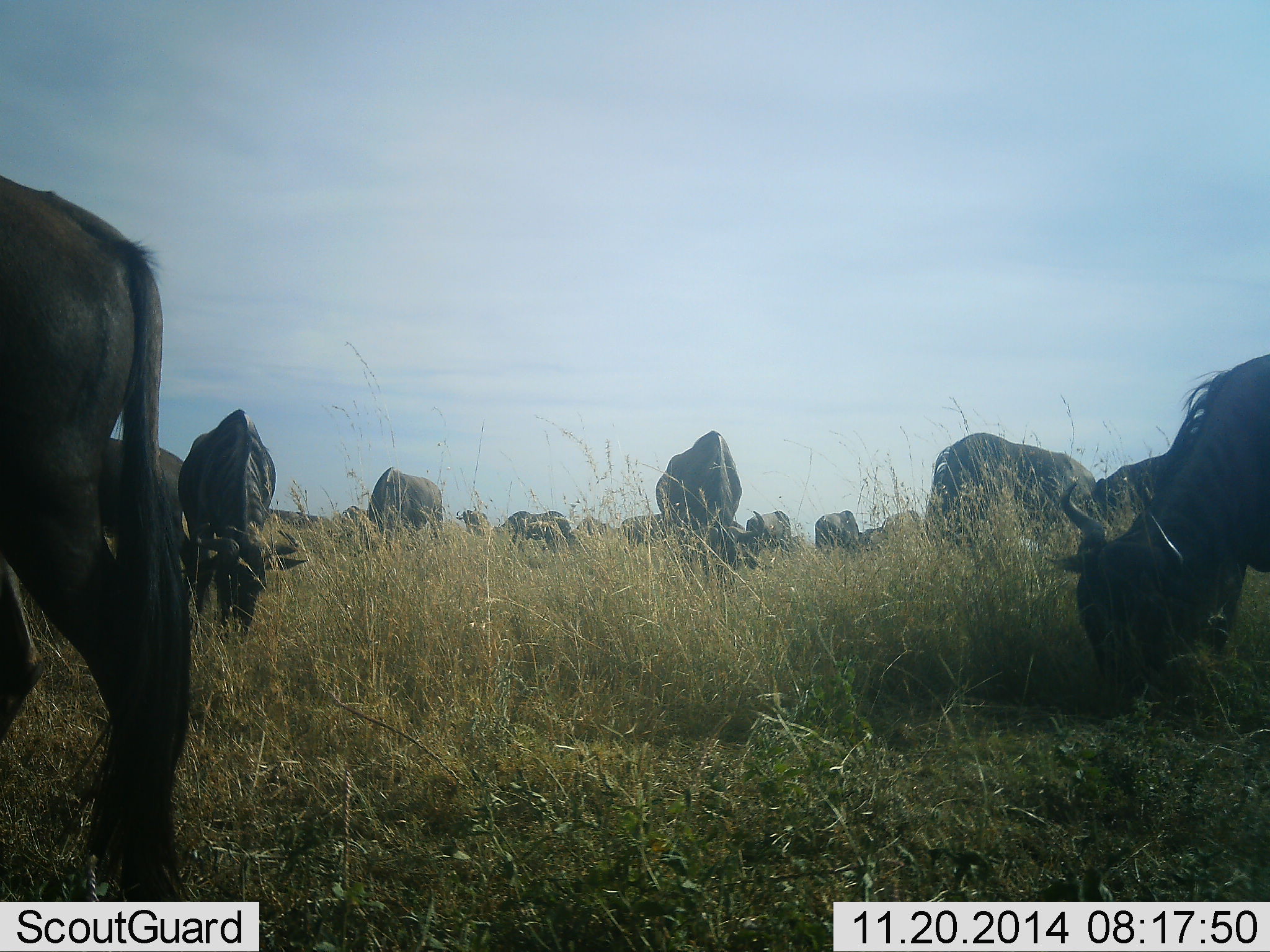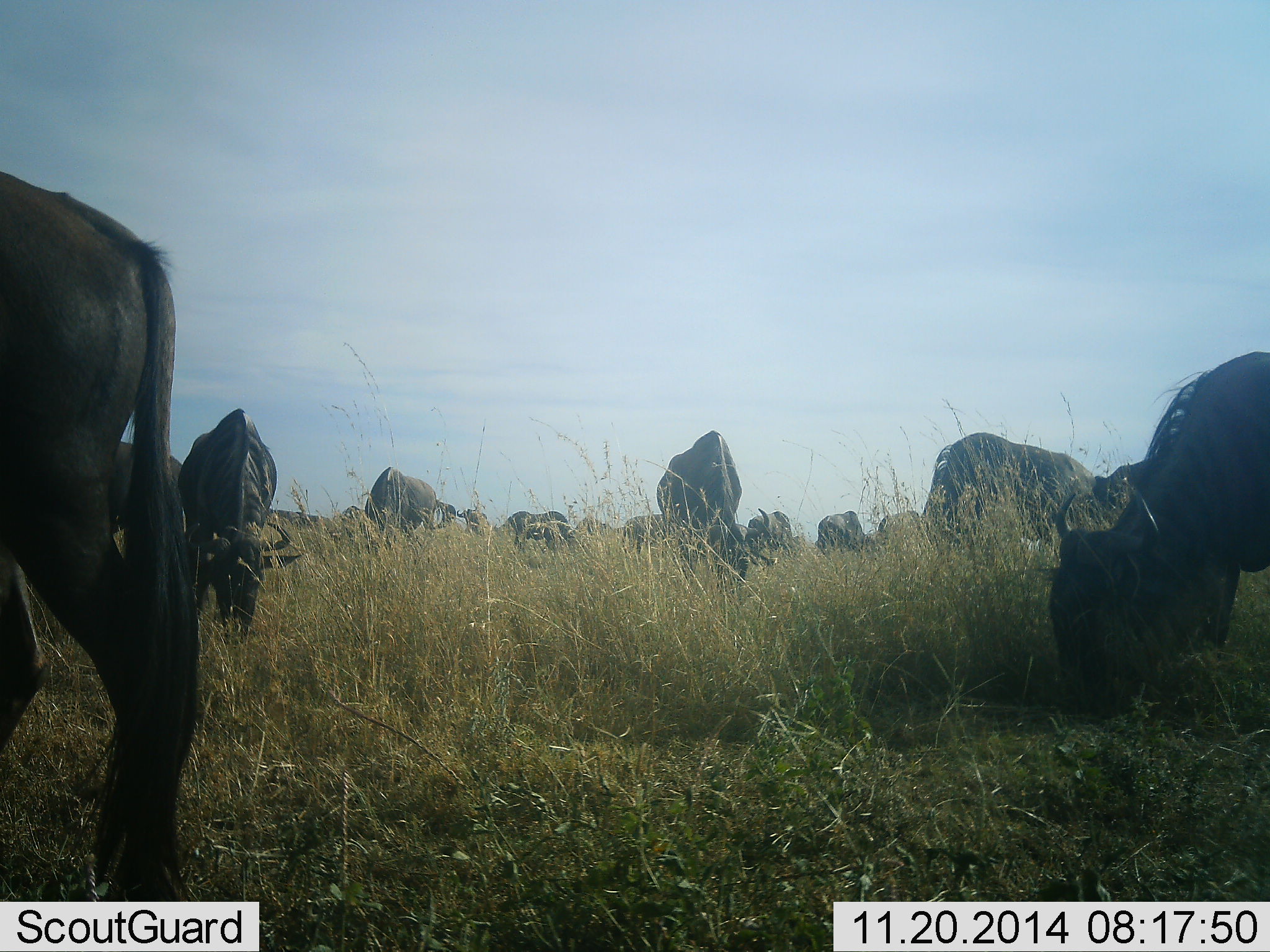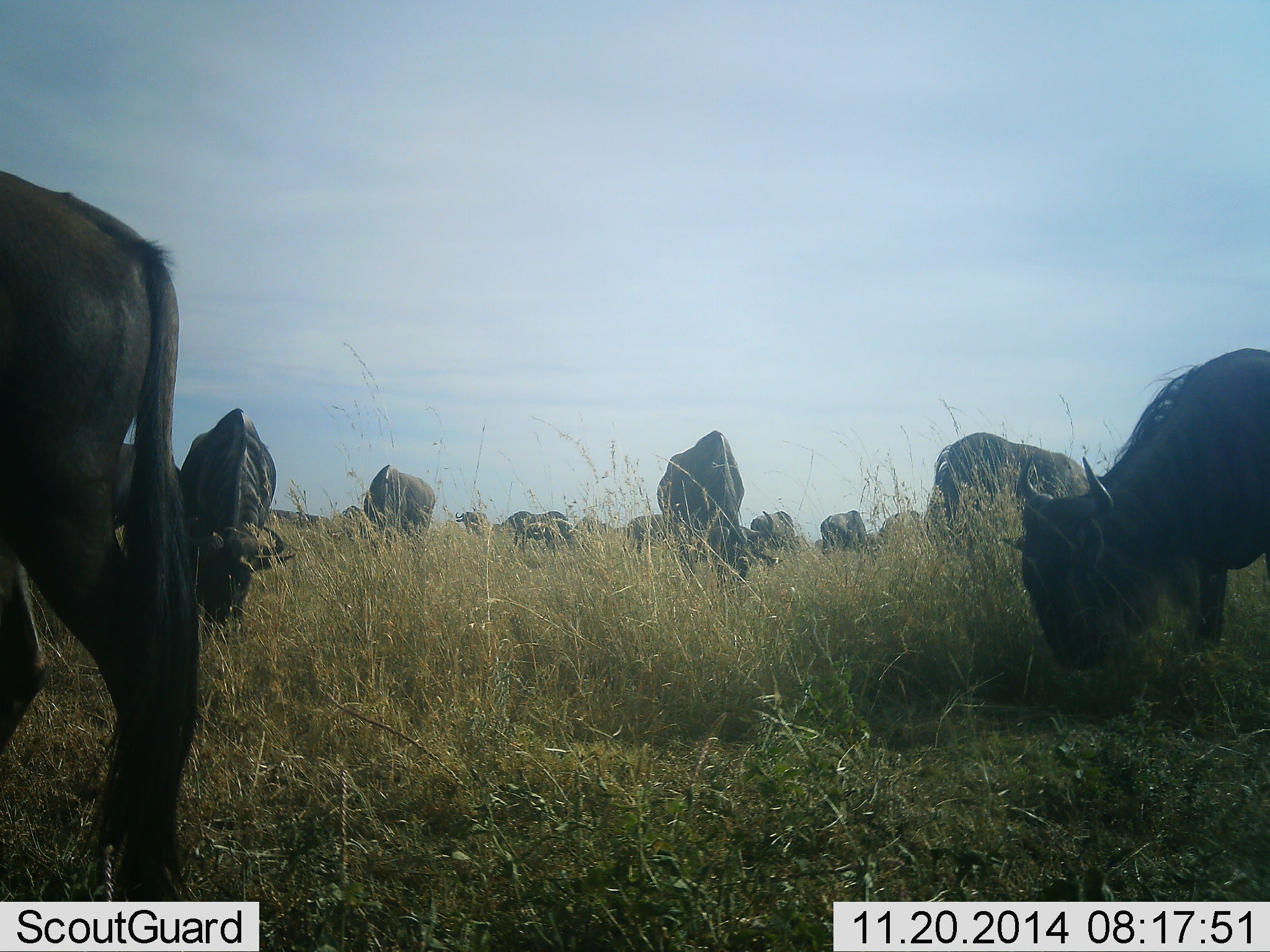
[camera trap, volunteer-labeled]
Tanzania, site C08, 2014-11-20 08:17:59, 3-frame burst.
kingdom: Animalia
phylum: Chordata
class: Mammalia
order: Artiodactyla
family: Bovidae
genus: Connochaetes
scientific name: Connochaetes taurinus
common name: blue wildebeest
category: wildebeest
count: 11-50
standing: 40%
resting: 0%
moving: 0%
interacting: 0%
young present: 0%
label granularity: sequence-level